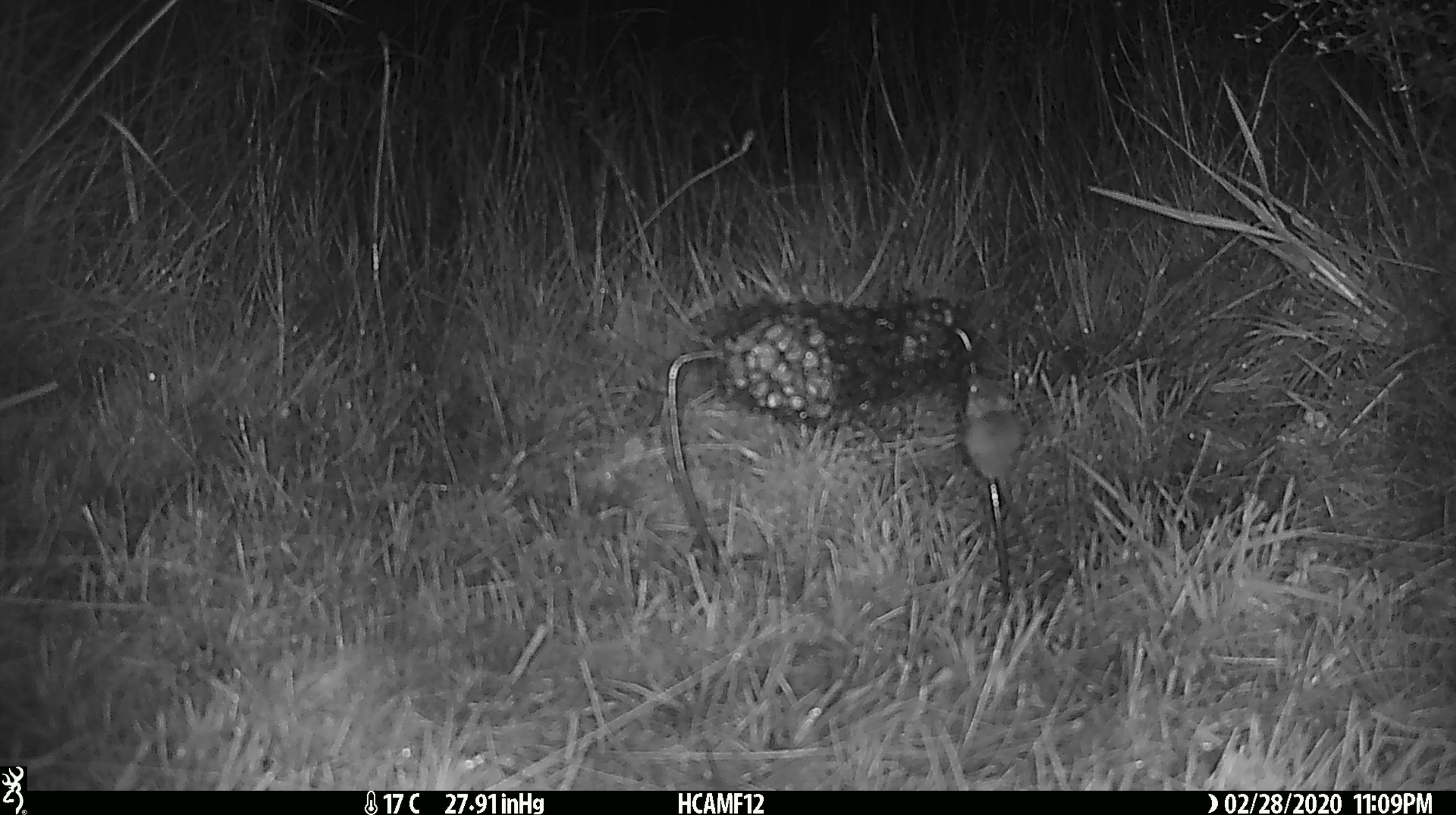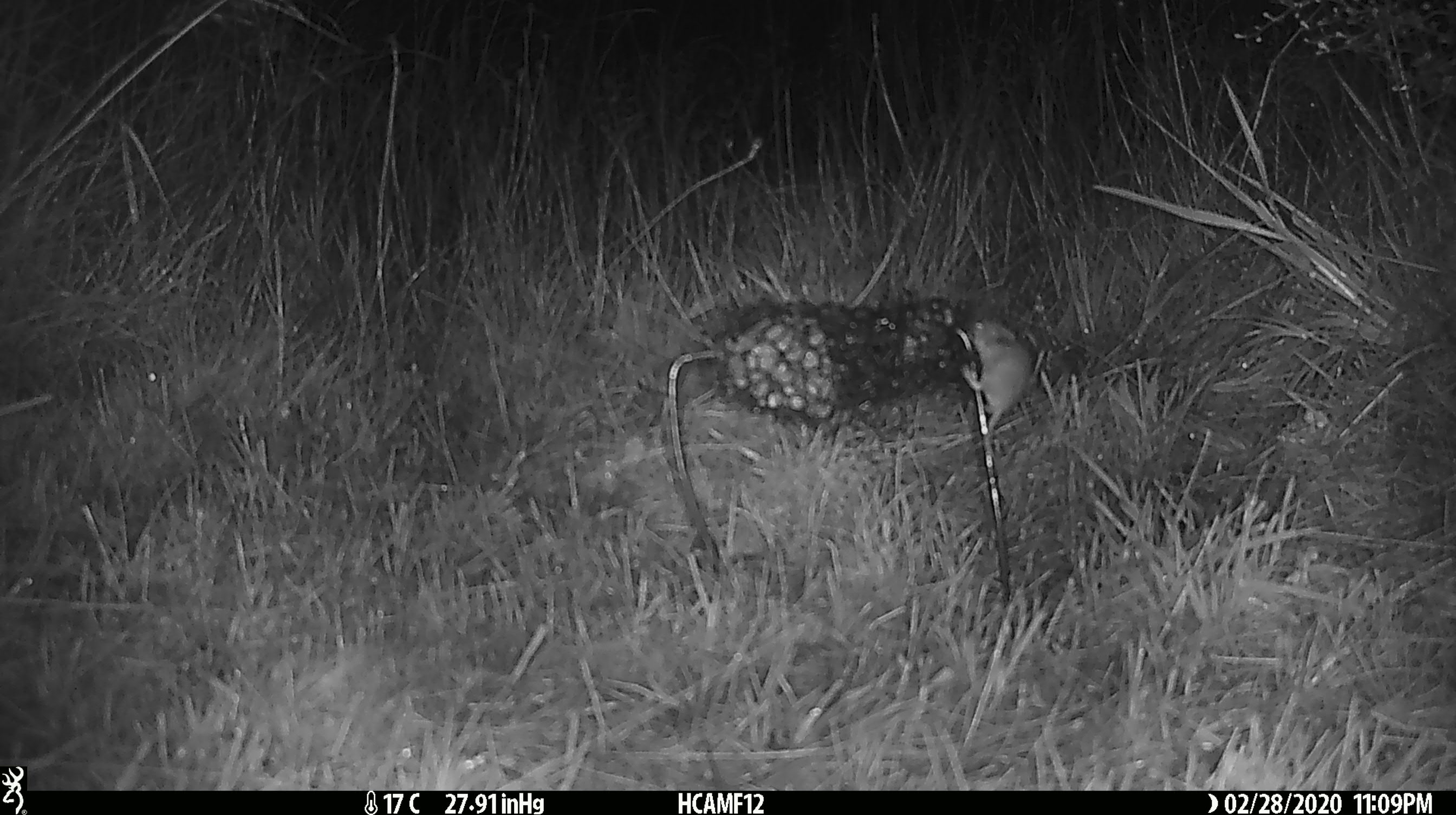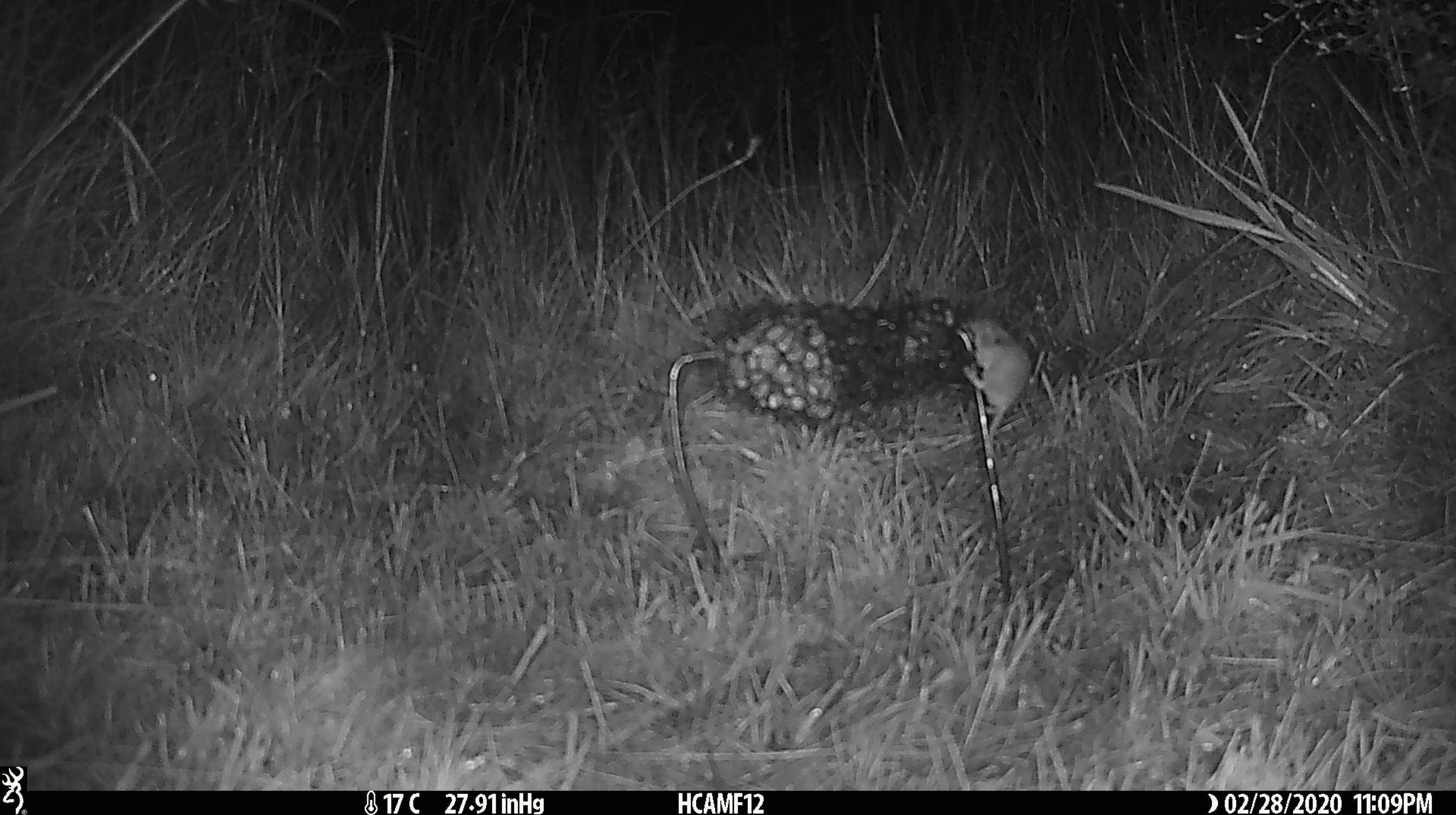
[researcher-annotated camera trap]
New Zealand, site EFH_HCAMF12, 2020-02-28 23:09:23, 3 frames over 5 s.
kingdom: Animalia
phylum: Chordata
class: Mammalia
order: Rodentia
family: Muridae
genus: Mus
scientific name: Mus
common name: mouse